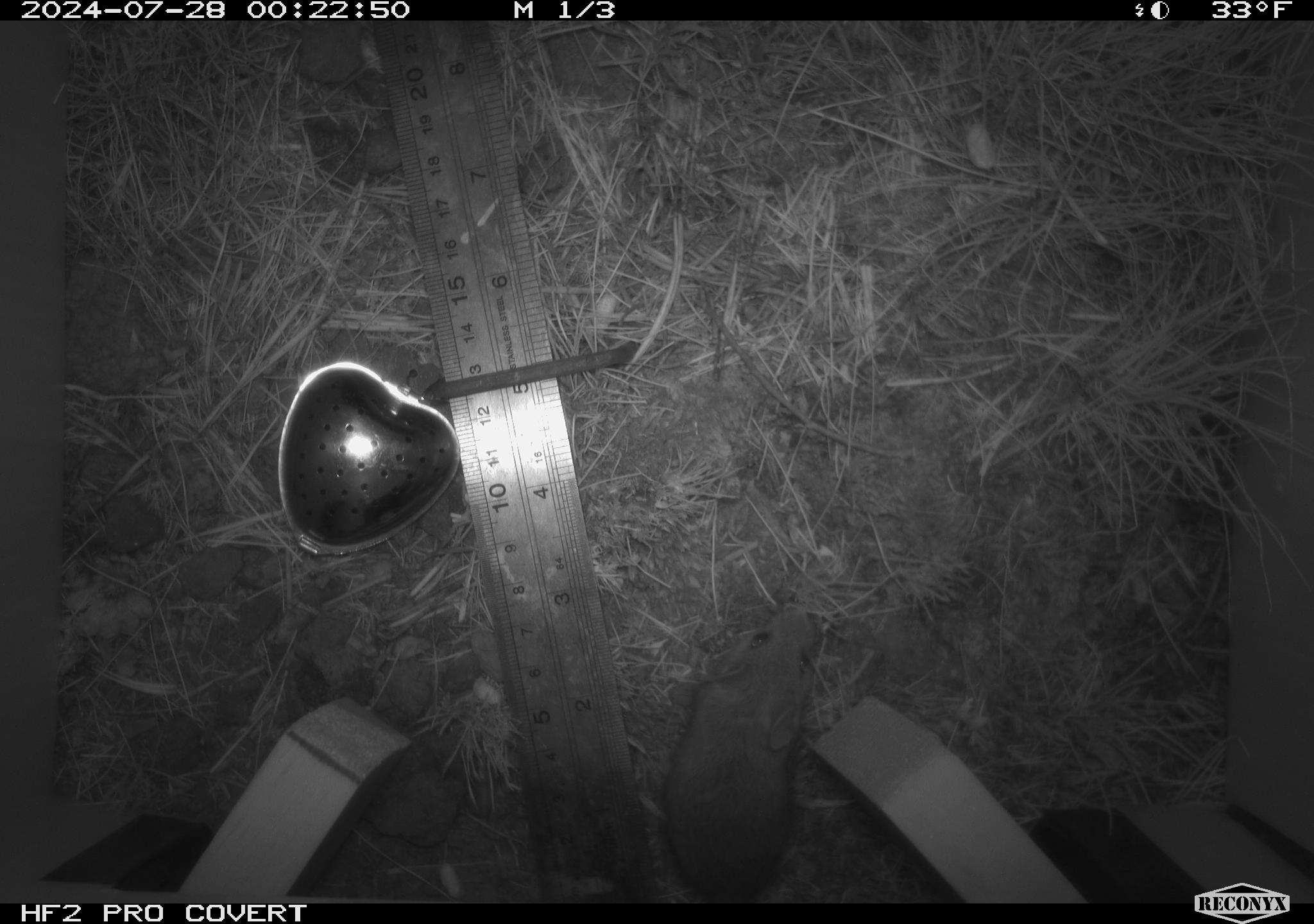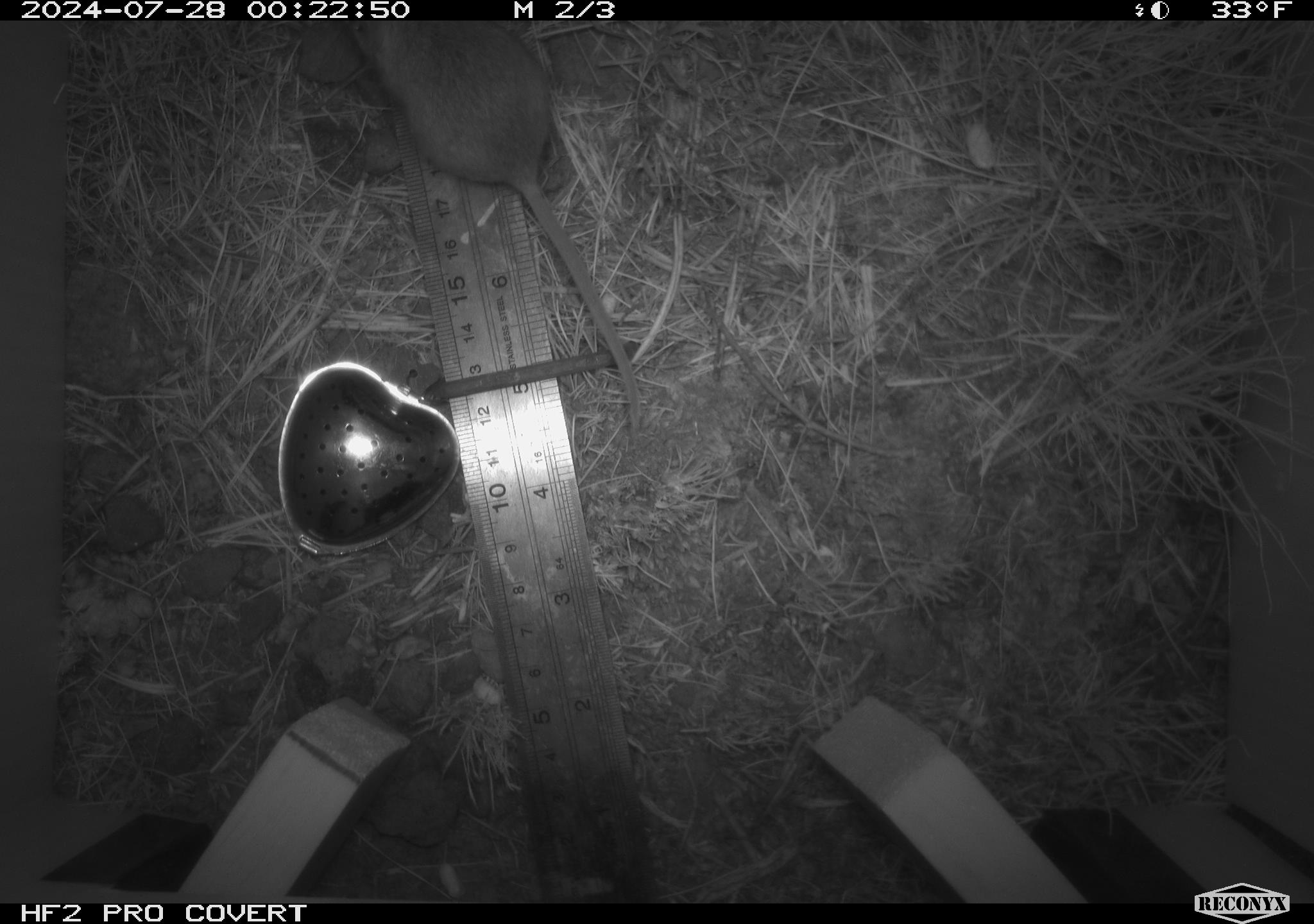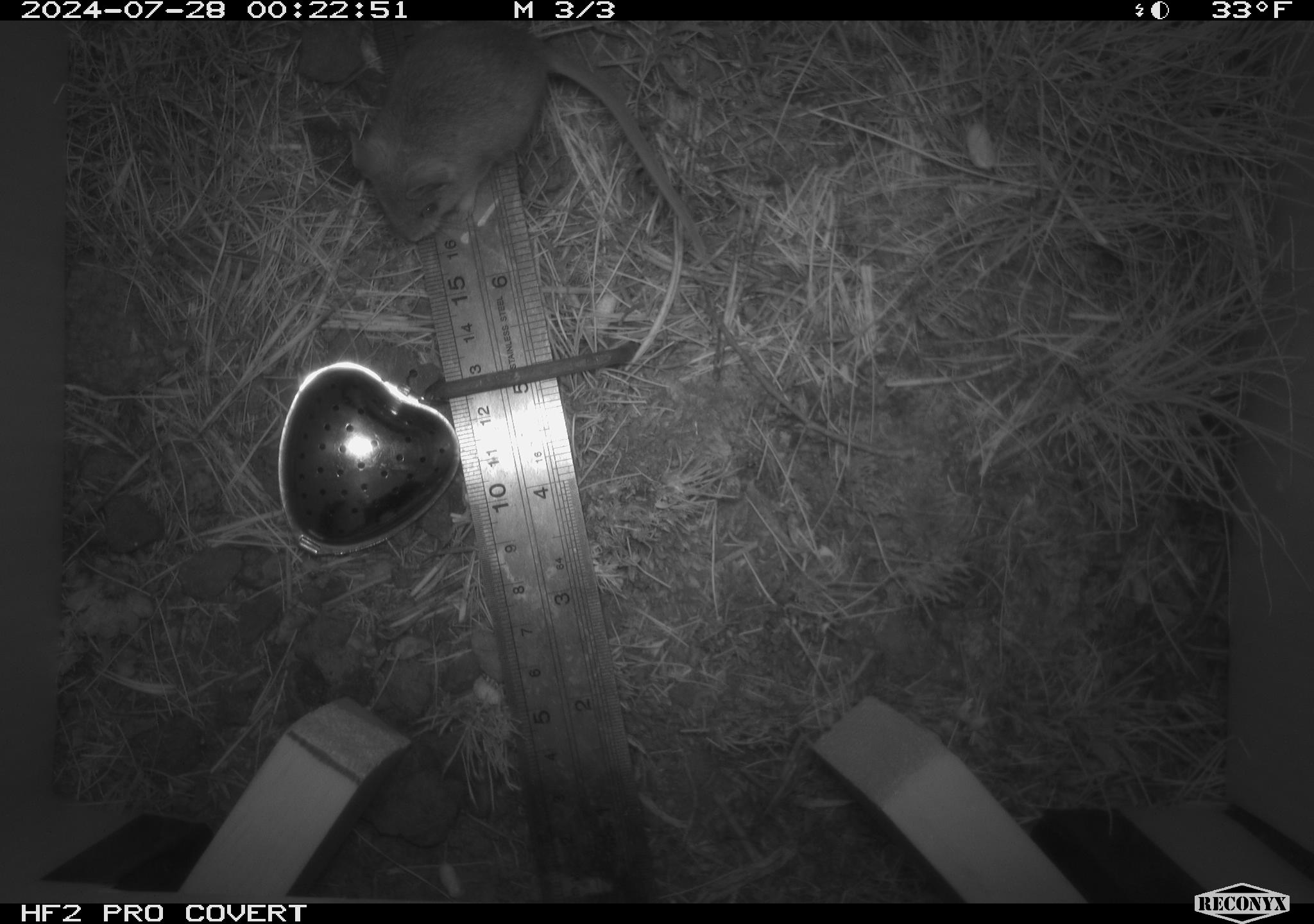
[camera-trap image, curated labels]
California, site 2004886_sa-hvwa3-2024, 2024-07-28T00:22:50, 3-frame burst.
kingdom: Animalia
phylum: Chordata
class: Mammalia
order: Rodentia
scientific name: Rodentia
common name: mouse species